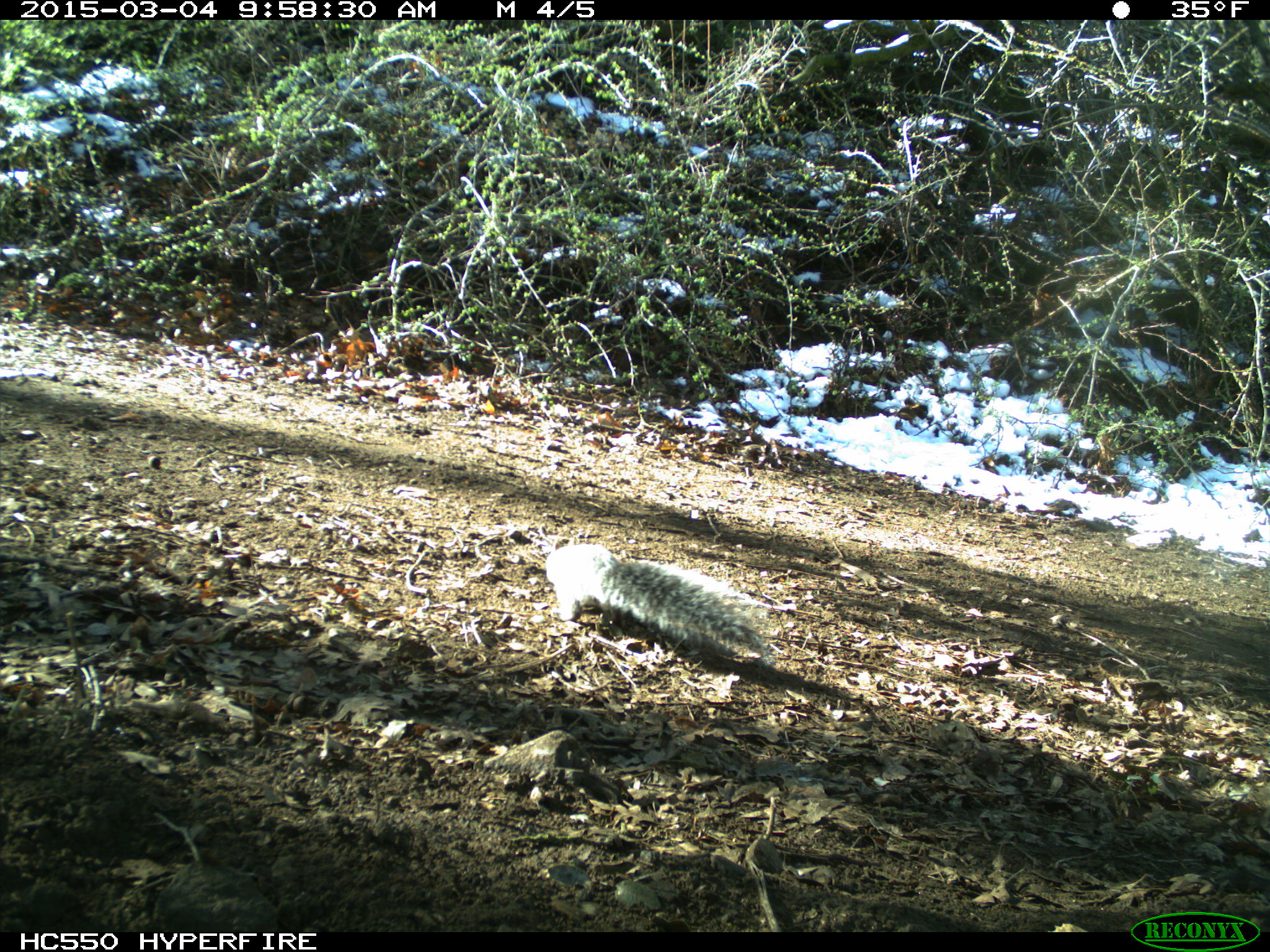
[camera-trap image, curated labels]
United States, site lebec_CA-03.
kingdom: Animalia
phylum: Chordata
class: Mammalia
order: Rodentia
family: Sciuridae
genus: Sciurus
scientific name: Sciurus carolinensis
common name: eastern gray squirrel